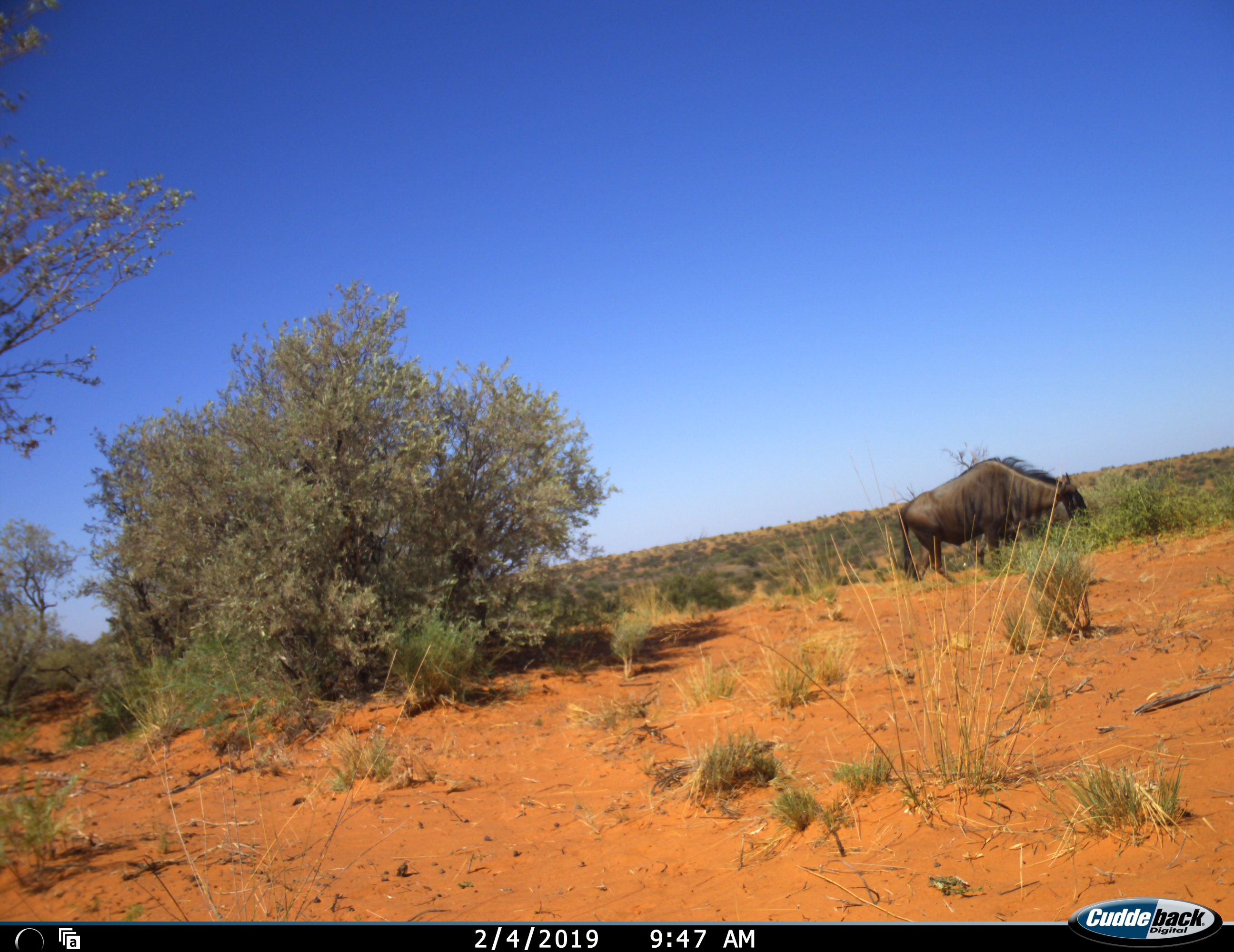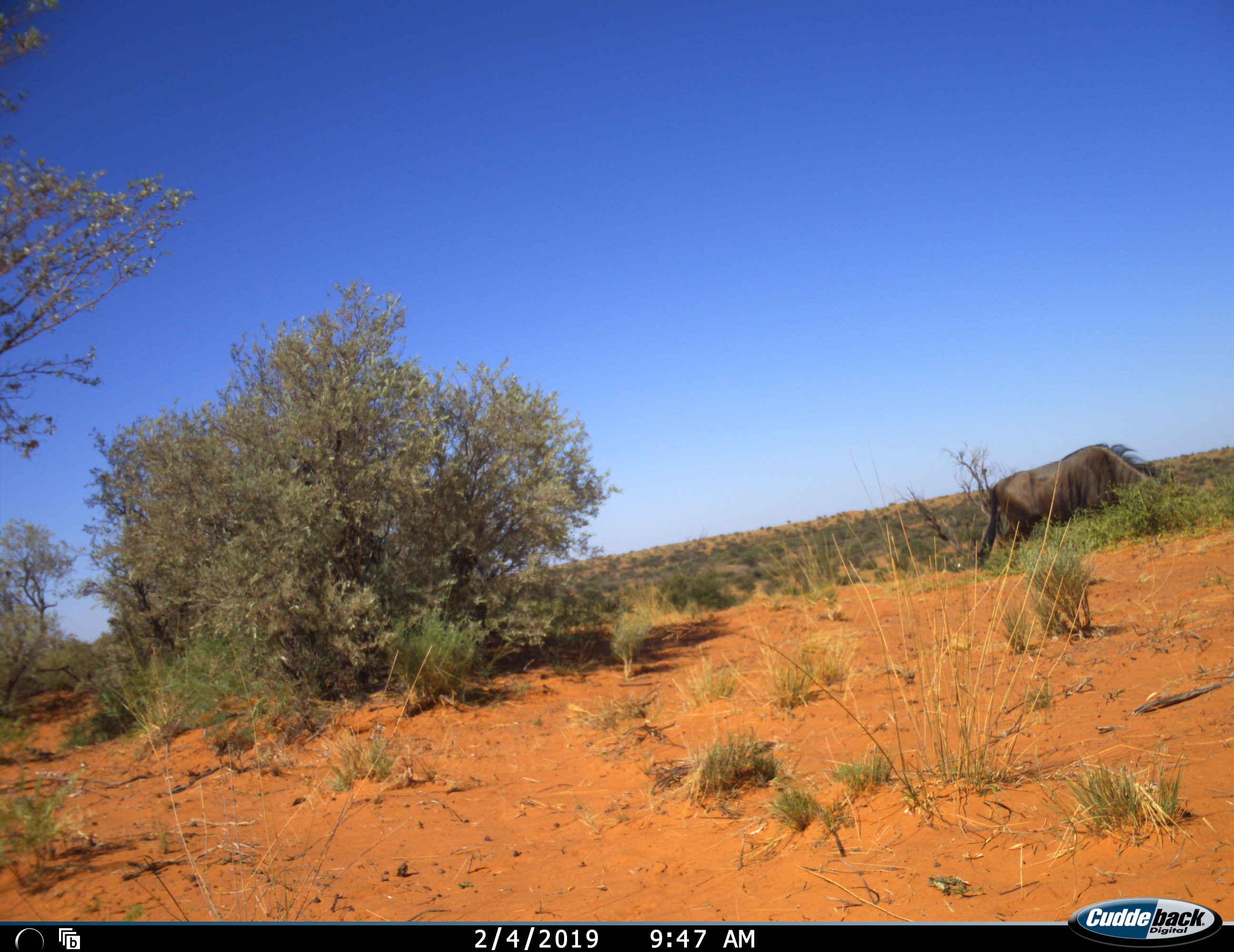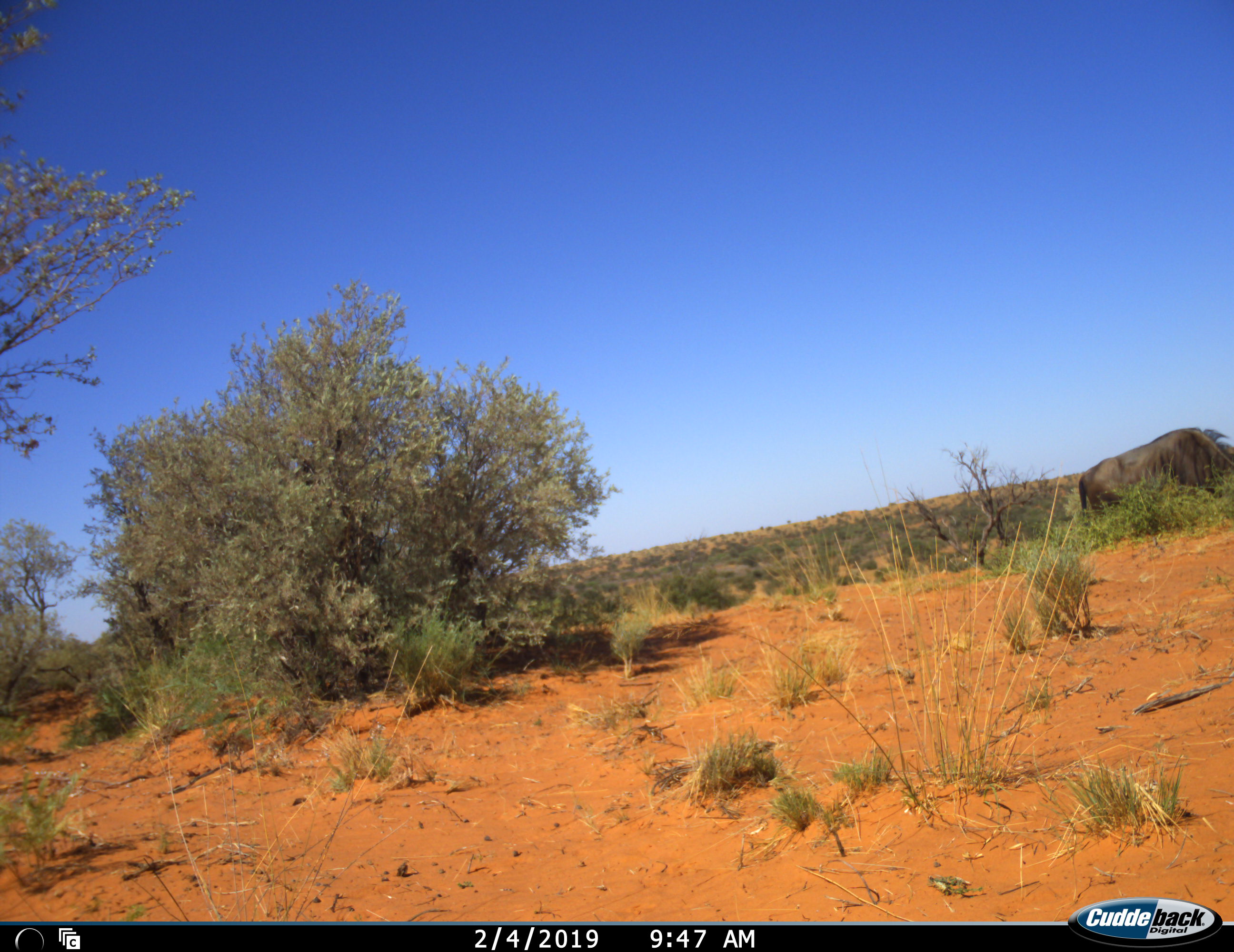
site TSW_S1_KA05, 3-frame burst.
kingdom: Animalia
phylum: Chordata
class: Mammalia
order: Artiodactyla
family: Bovidae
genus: Connochaetes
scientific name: Connochaetes taurinus taurinus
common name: blue wildebeest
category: wildebeestblue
Wildebeestblue (blue wildebeest) (Connochaetes taurinus taurinus), count 1. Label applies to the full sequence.